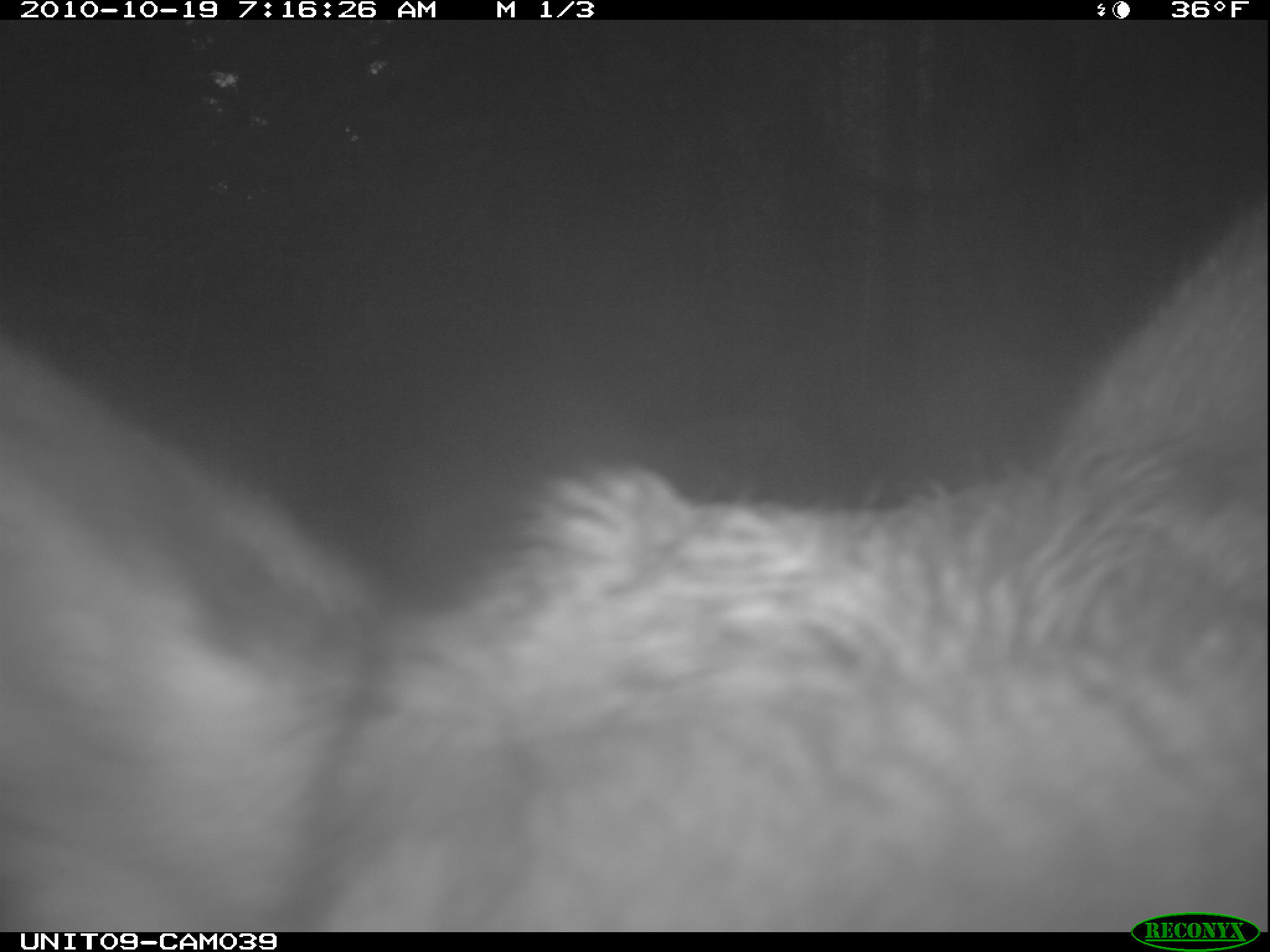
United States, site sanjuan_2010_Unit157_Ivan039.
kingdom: Animalia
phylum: Chordata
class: Mammalia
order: Artiodactyla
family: Cervidae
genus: Cervus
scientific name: Cervus elaphus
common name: red deer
Cervus elaphus (red deer).